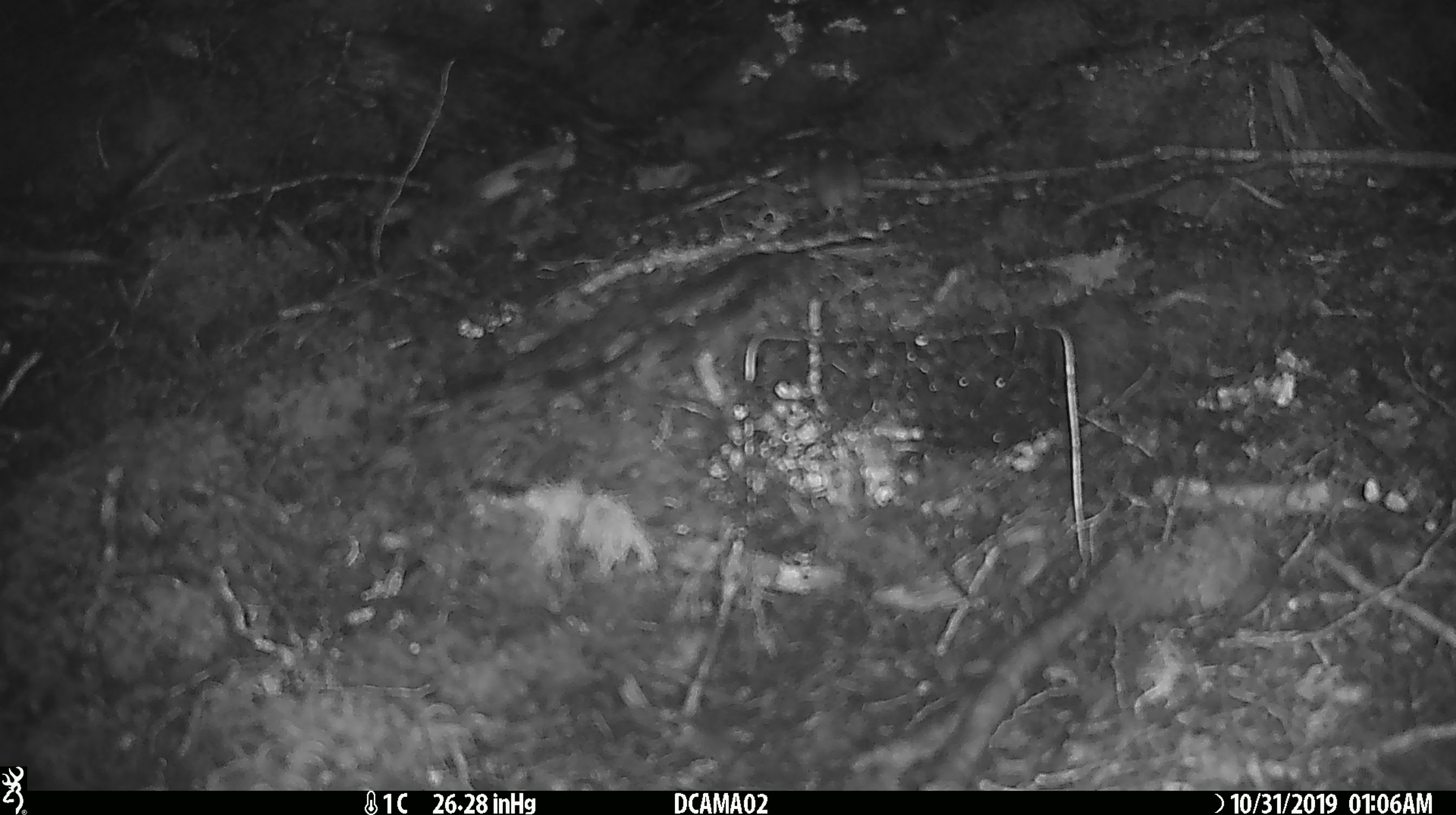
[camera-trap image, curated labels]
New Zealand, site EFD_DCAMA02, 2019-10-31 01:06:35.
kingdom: Animalia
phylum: Chordata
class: Mammalia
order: Rodentia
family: Muridae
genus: Mus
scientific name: Mus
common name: mouse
Mouse (Mus).